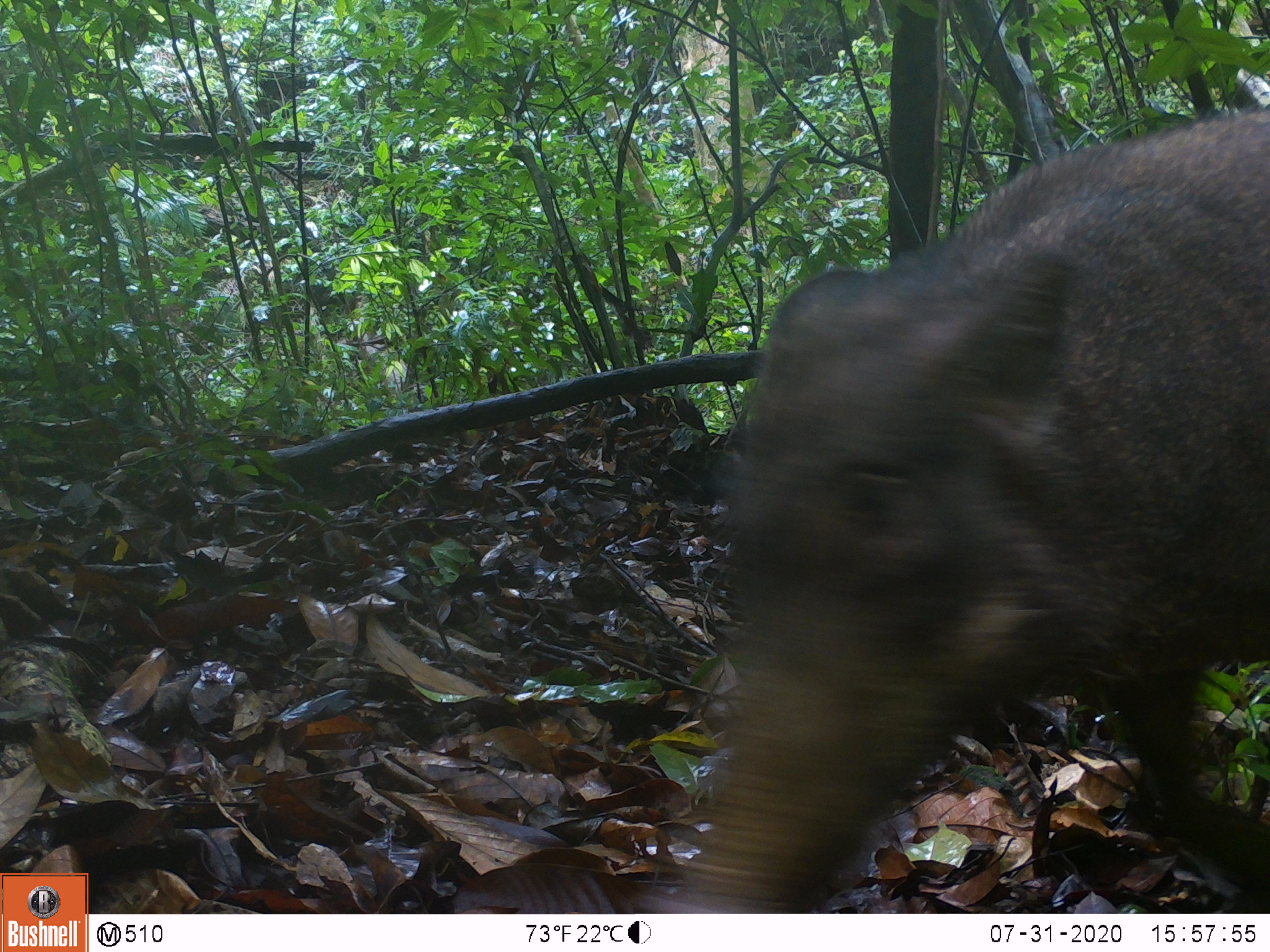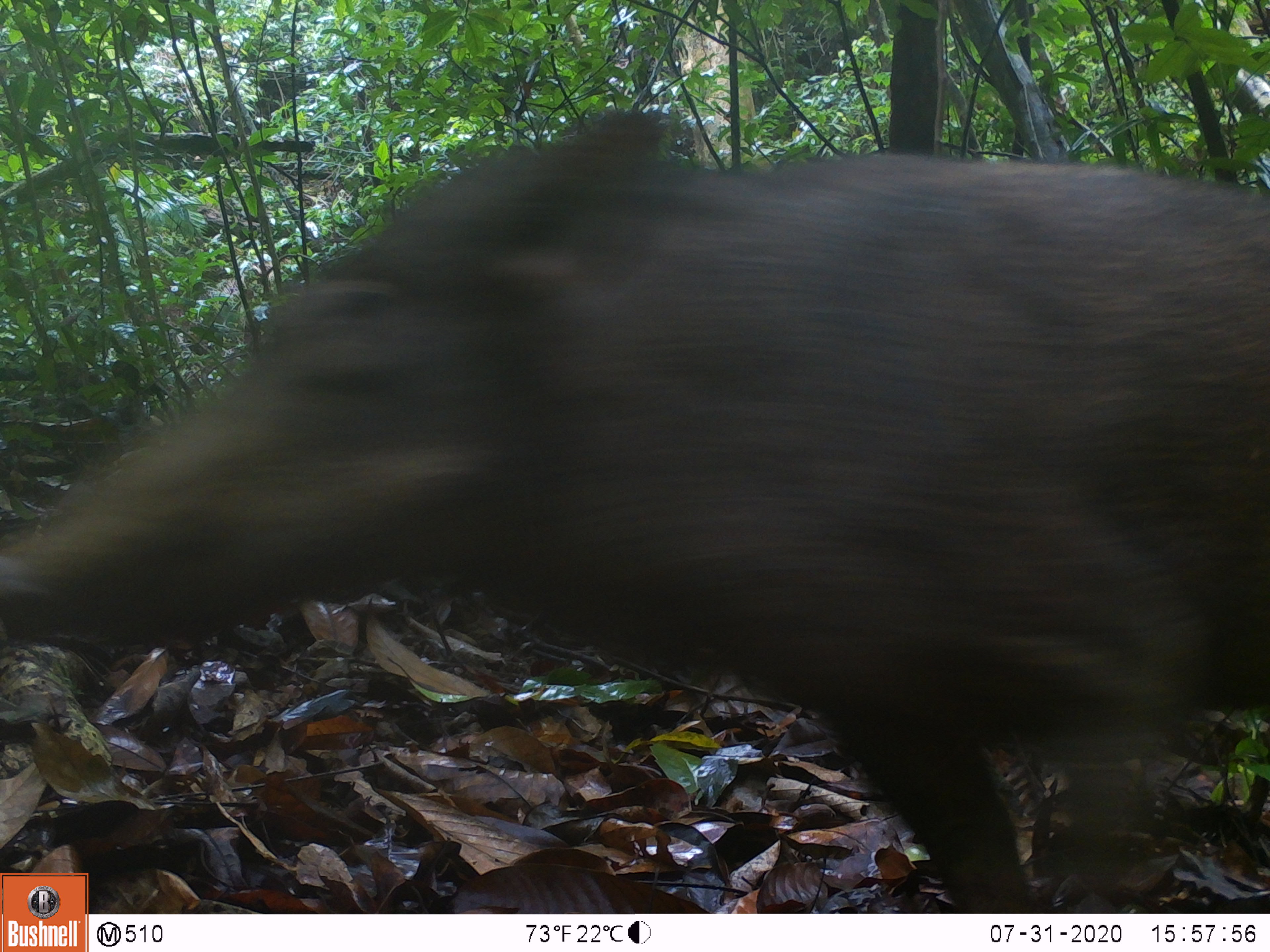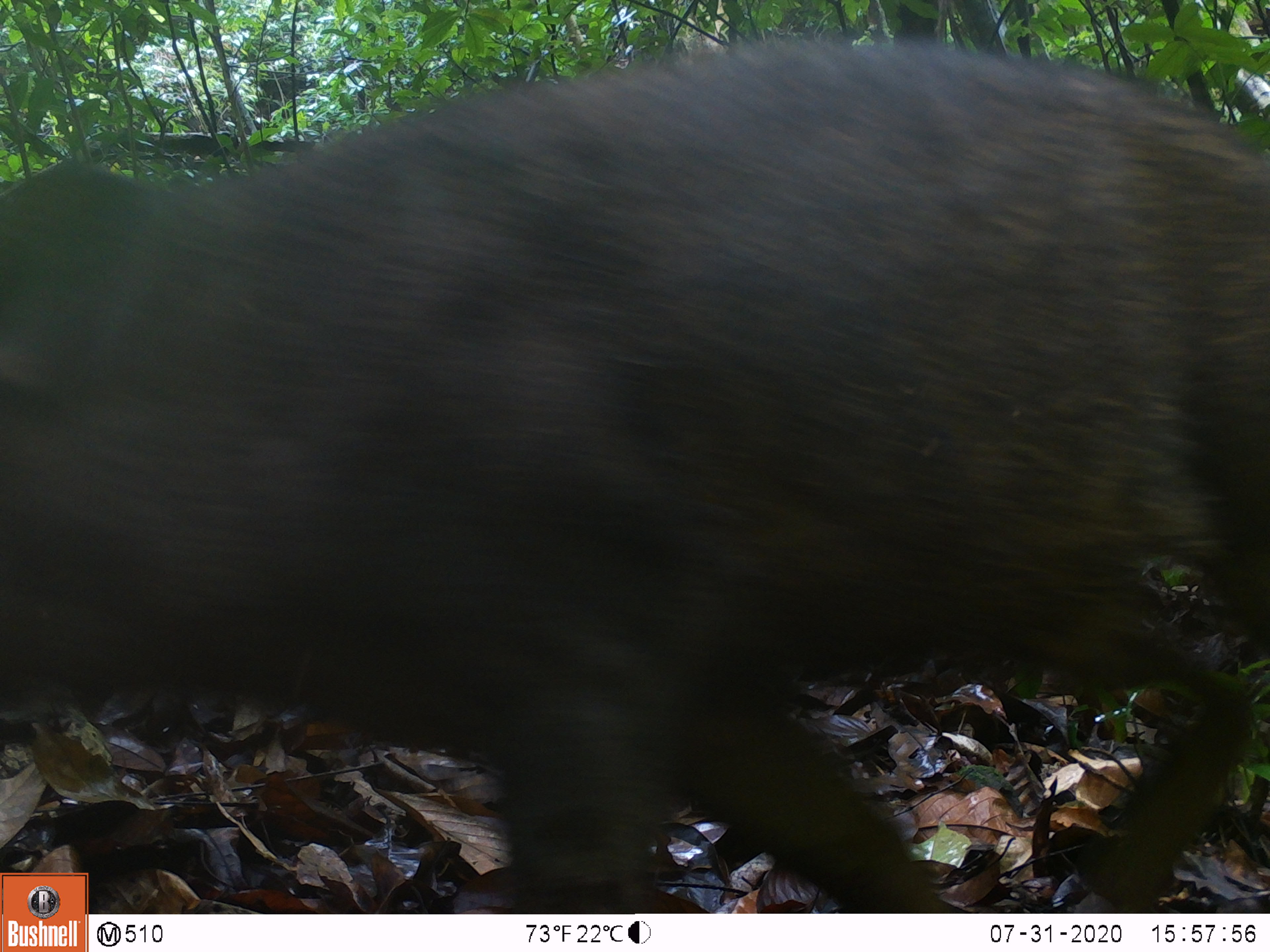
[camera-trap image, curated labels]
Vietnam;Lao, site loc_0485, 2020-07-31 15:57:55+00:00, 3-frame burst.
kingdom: Animalia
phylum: Chordata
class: Mammalia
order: Artiodactyla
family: Suidae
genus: Sus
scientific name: Sus scrofa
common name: eurasian wild pig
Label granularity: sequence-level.